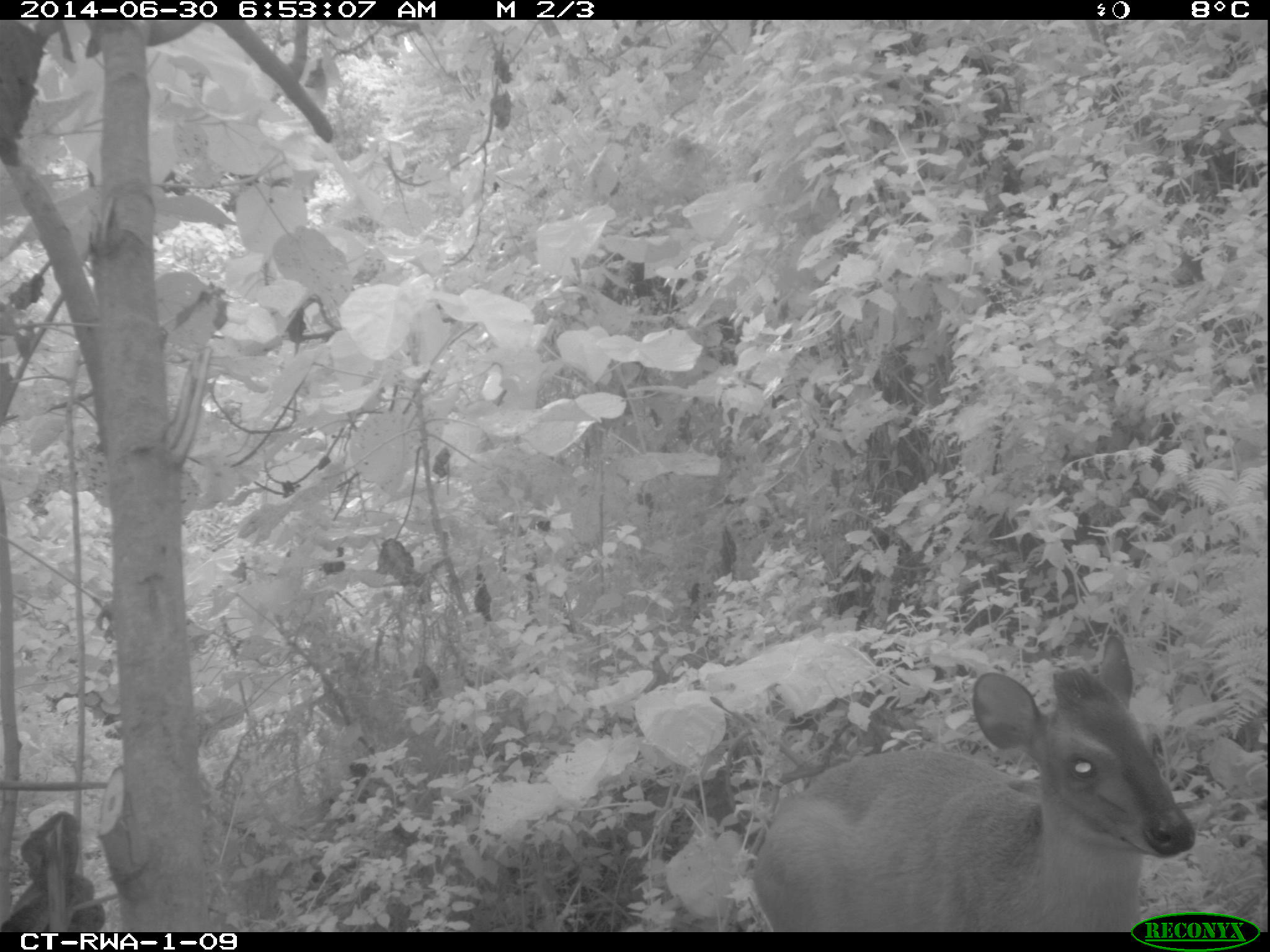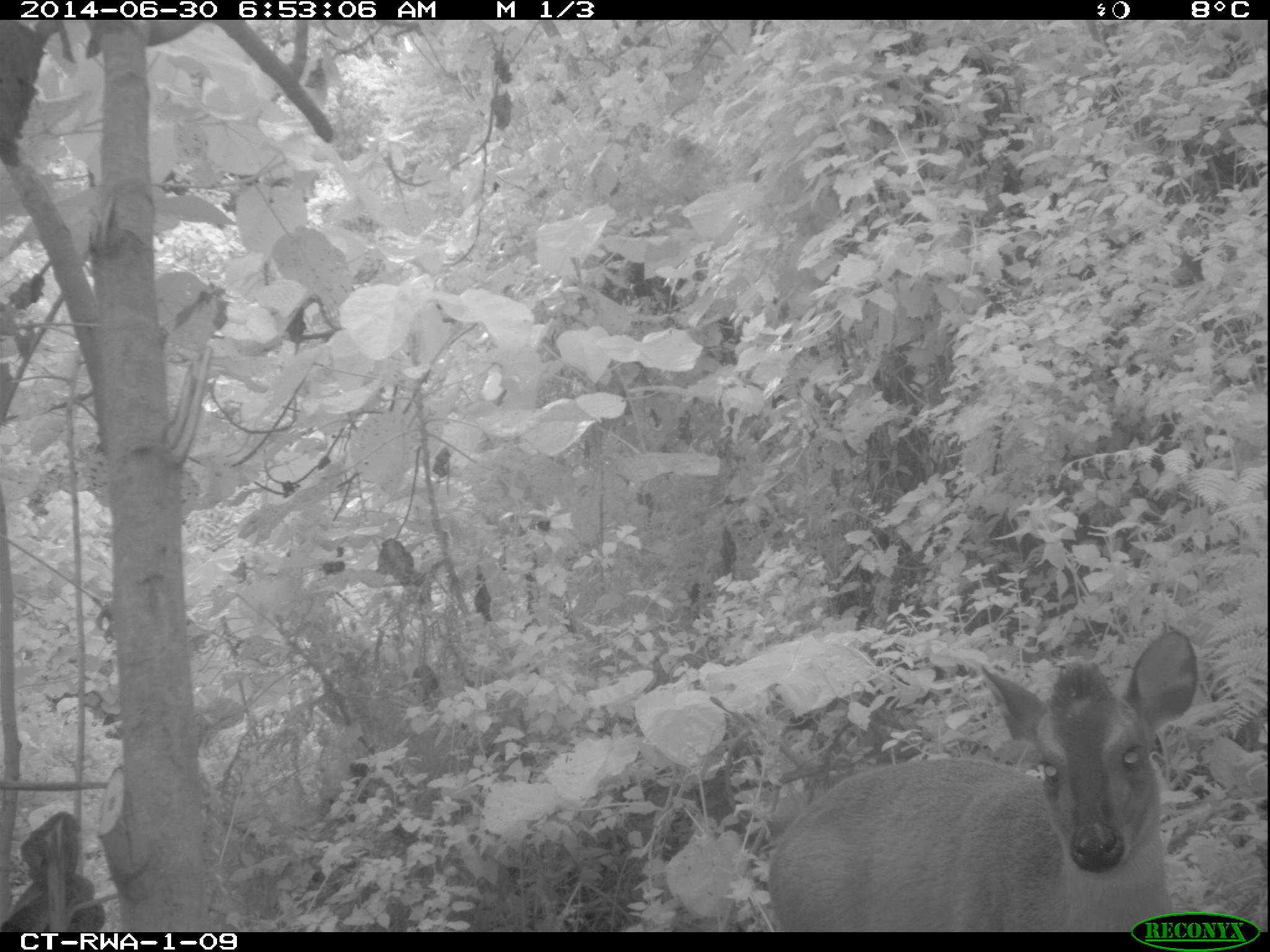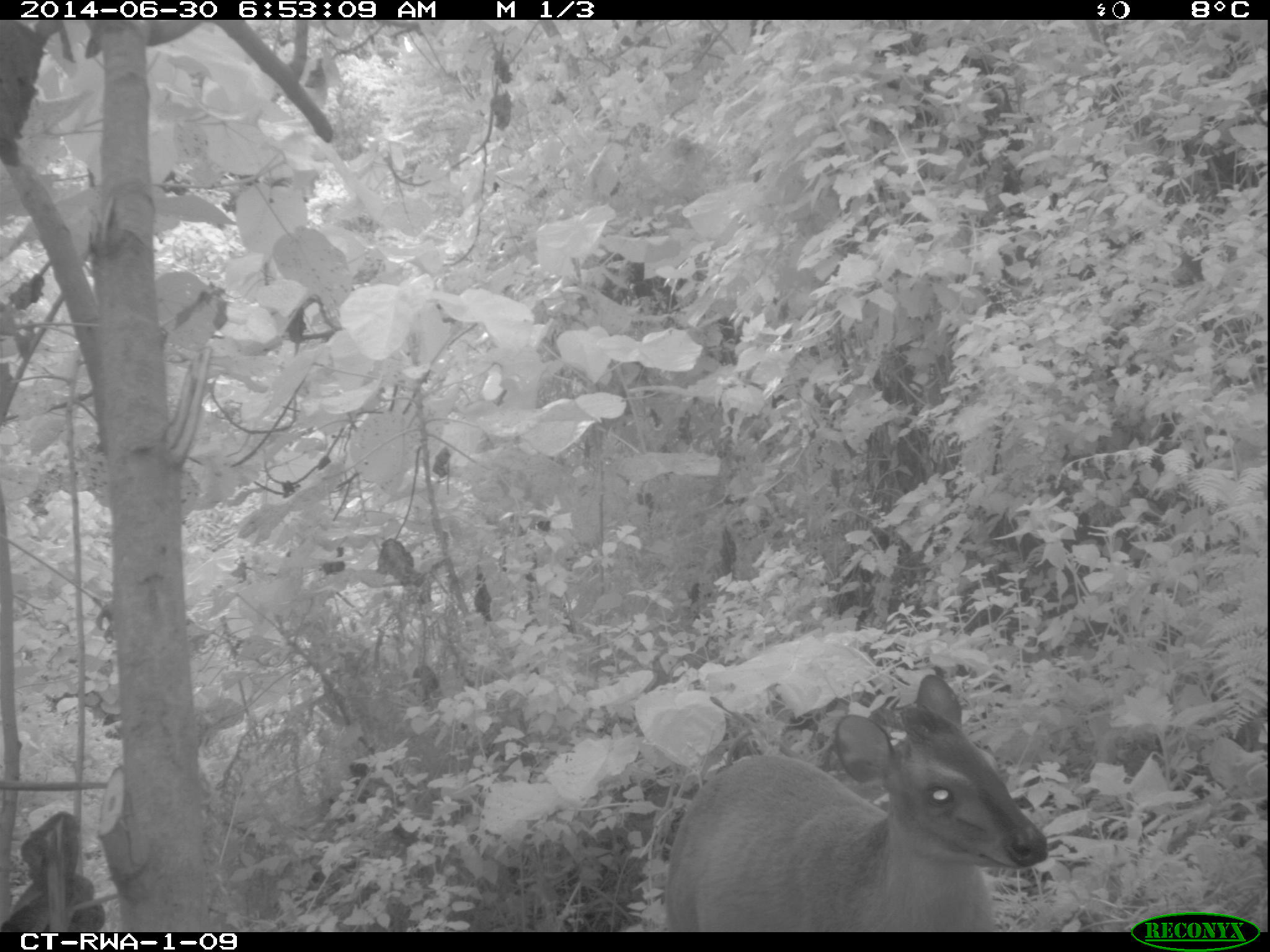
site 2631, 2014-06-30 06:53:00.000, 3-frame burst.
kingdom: Animalia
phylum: Chordata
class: Mammalia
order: Artiodactyla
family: Bovidae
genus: Cephalophus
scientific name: Cephalophus nigrifrons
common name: black-fronted duiker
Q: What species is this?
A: Cephalophus nigrifrons (black-fronted duiker).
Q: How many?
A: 1.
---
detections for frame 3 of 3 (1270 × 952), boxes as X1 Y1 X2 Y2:
cephalophus nigrifrons: 666 674 1050 931